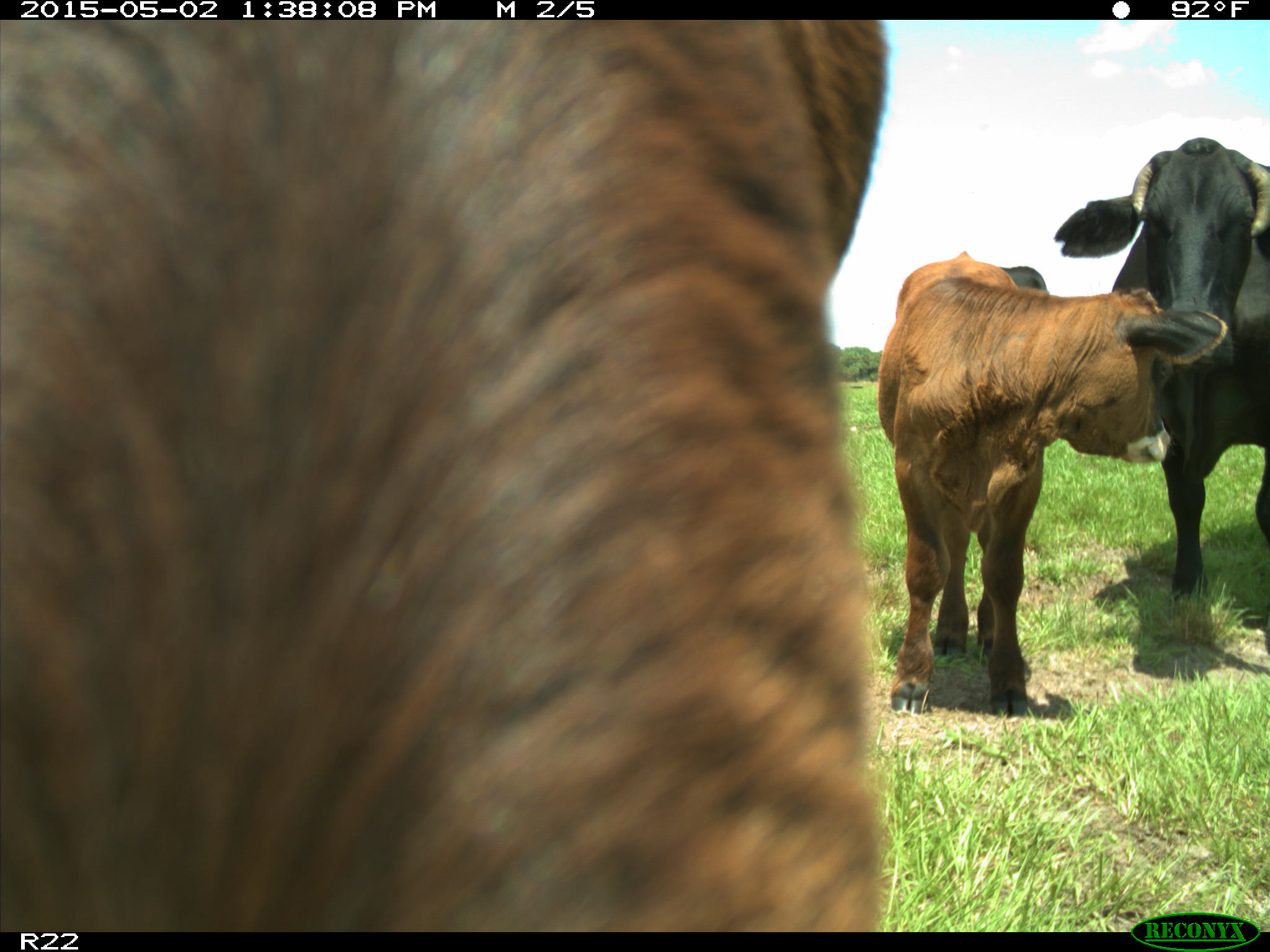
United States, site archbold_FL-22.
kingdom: Animalia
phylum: Chordata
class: Mammalia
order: Artiodactyla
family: Bovidae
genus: Bos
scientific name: Bos taurus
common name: domestic cow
Bos taurus (domestic cow).